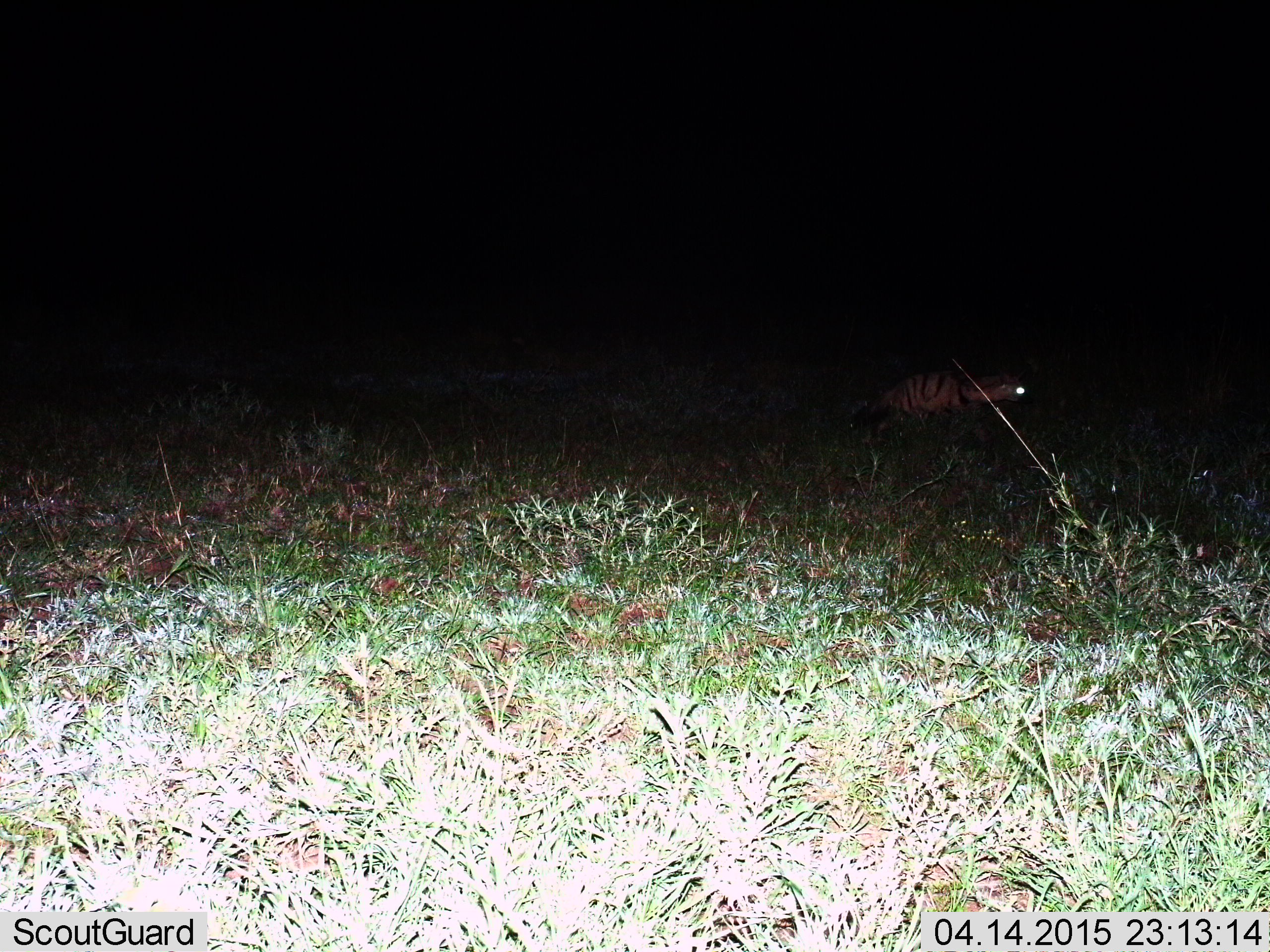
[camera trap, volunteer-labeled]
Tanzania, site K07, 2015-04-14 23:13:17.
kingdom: Animalia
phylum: Chordata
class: Mammalia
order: Carnivora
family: Hyaenidae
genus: Proteles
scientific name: Proteles cristatus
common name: aardwolf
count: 1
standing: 9%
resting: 0%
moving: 100%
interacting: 0%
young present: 0%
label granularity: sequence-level